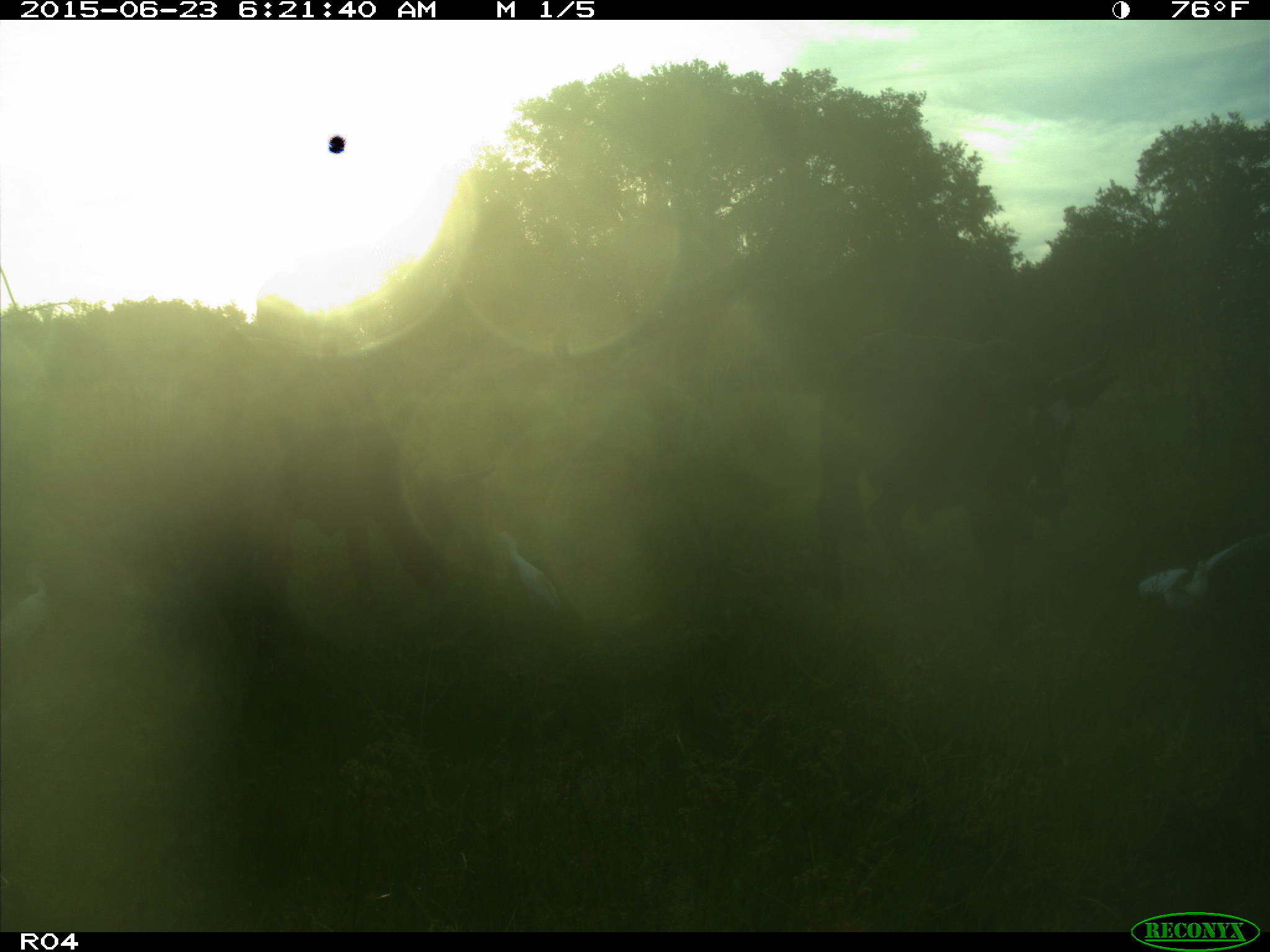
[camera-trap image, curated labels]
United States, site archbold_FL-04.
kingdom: Animalia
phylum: Chordata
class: Mammalia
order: Artiodactyla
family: Bovidae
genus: Bos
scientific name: Bos taurus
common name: domestic cow